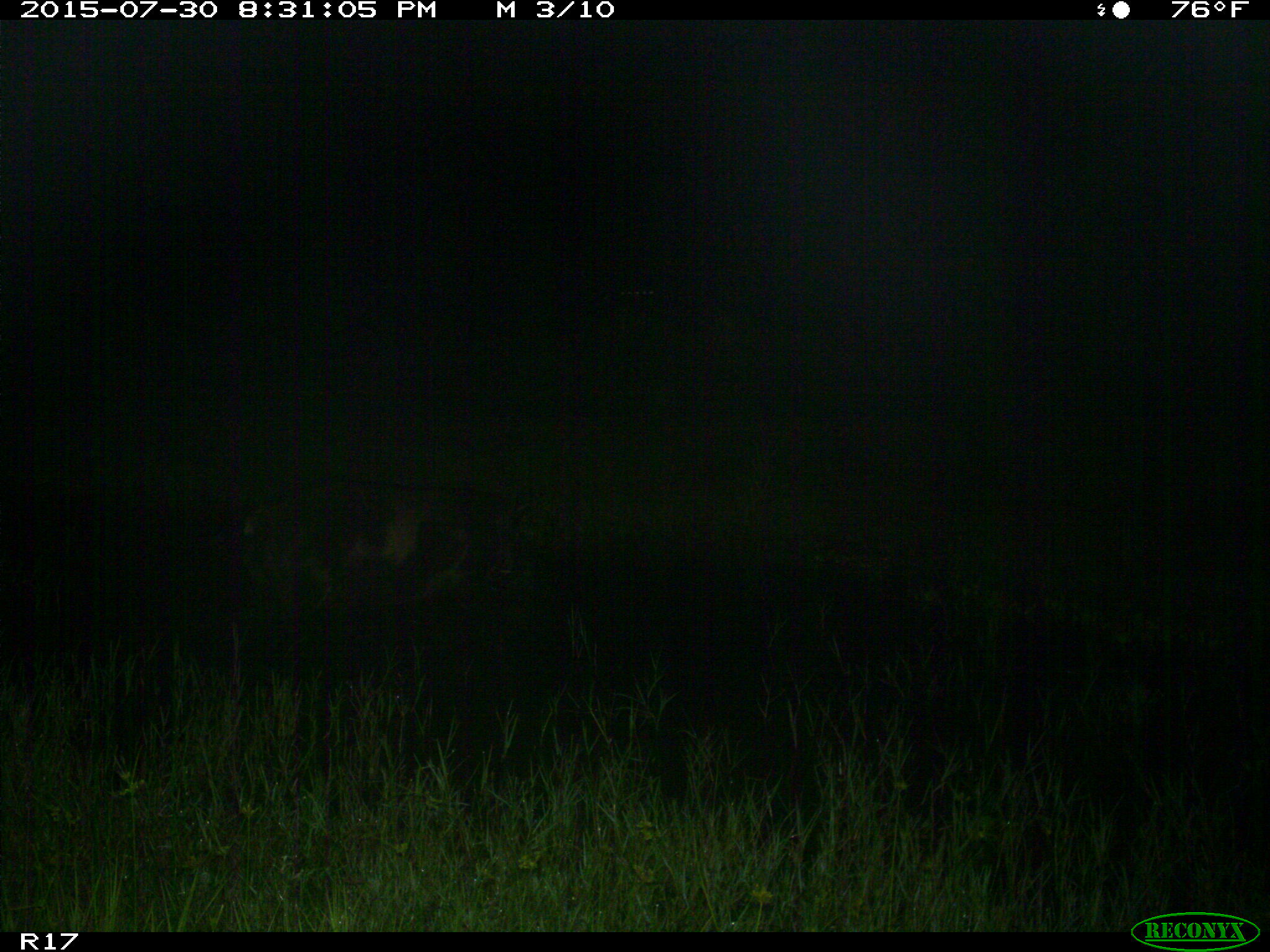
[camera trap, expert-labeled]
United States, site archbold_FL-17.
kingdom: Animalia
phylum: Chordata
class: Mammalia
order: Artiodactyla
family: Suidae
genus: Sus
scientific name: Sus scrofa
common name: wild boar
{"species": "Sus scrofa (wild boar)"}